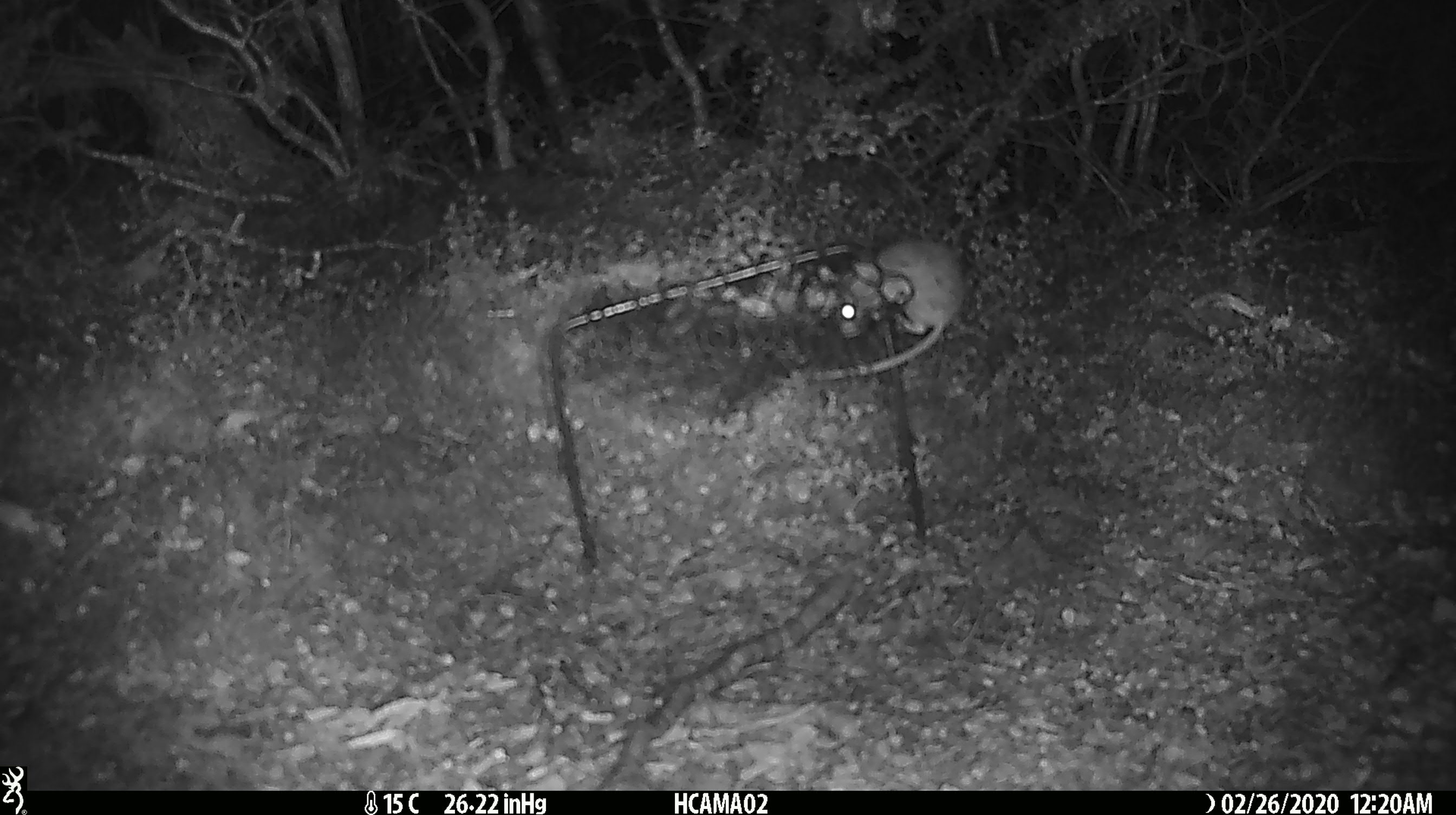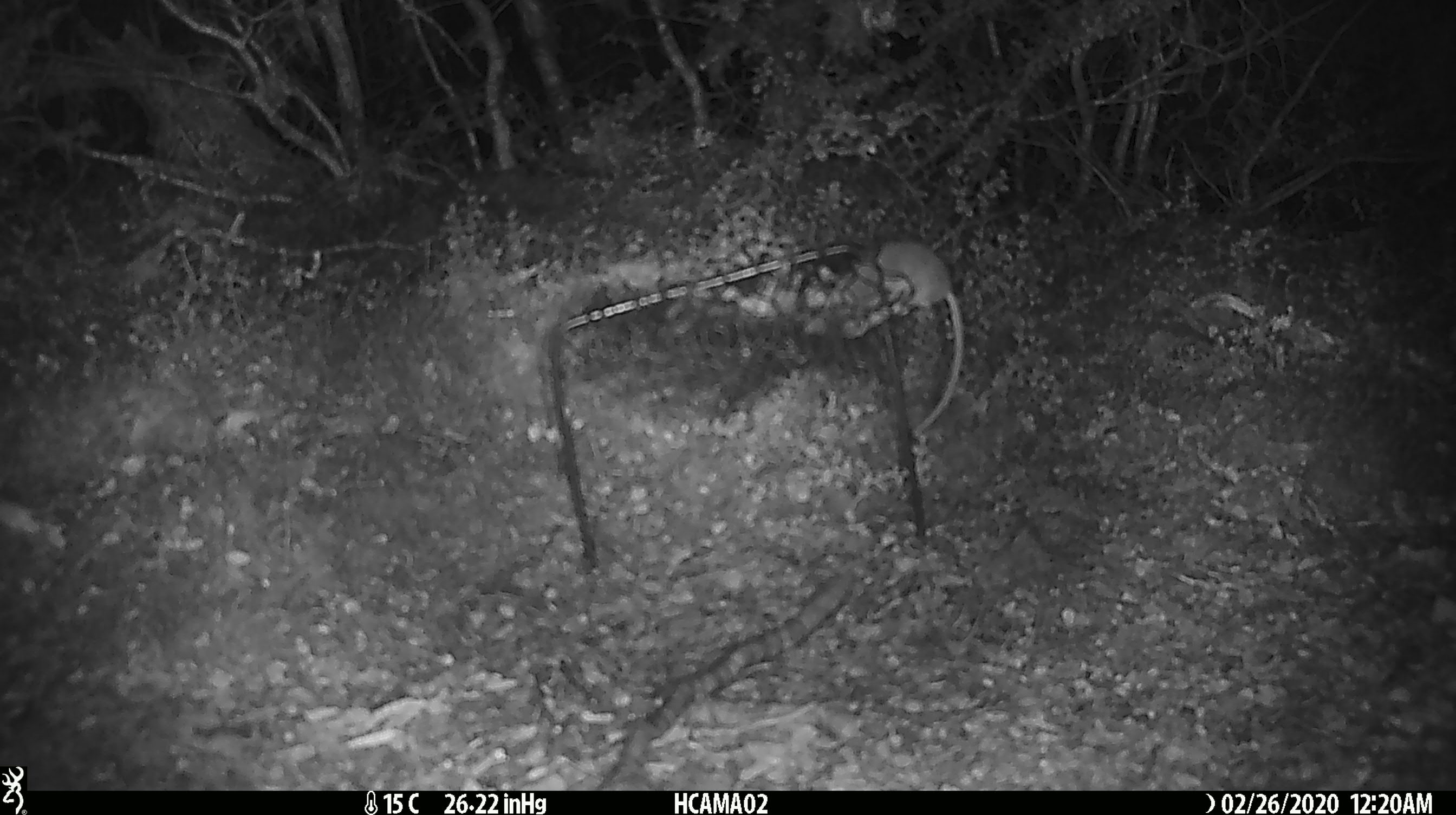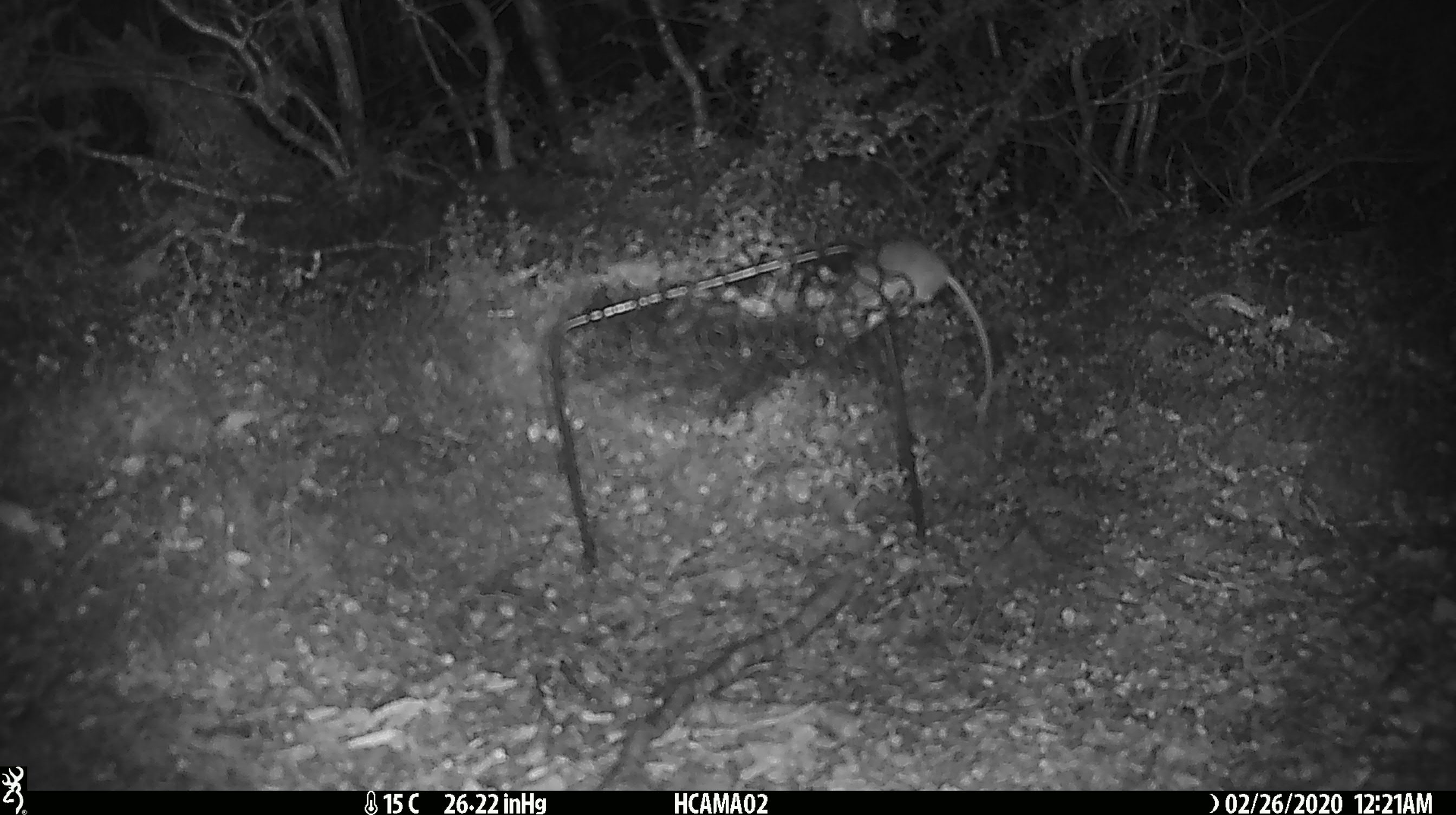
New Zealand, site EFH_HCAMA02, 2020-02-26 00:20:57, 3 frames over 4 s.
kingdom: Animalia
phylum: Chordata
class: Mammalia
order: Rodentia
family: Muridae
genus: Mus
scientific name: Mus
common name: mouse